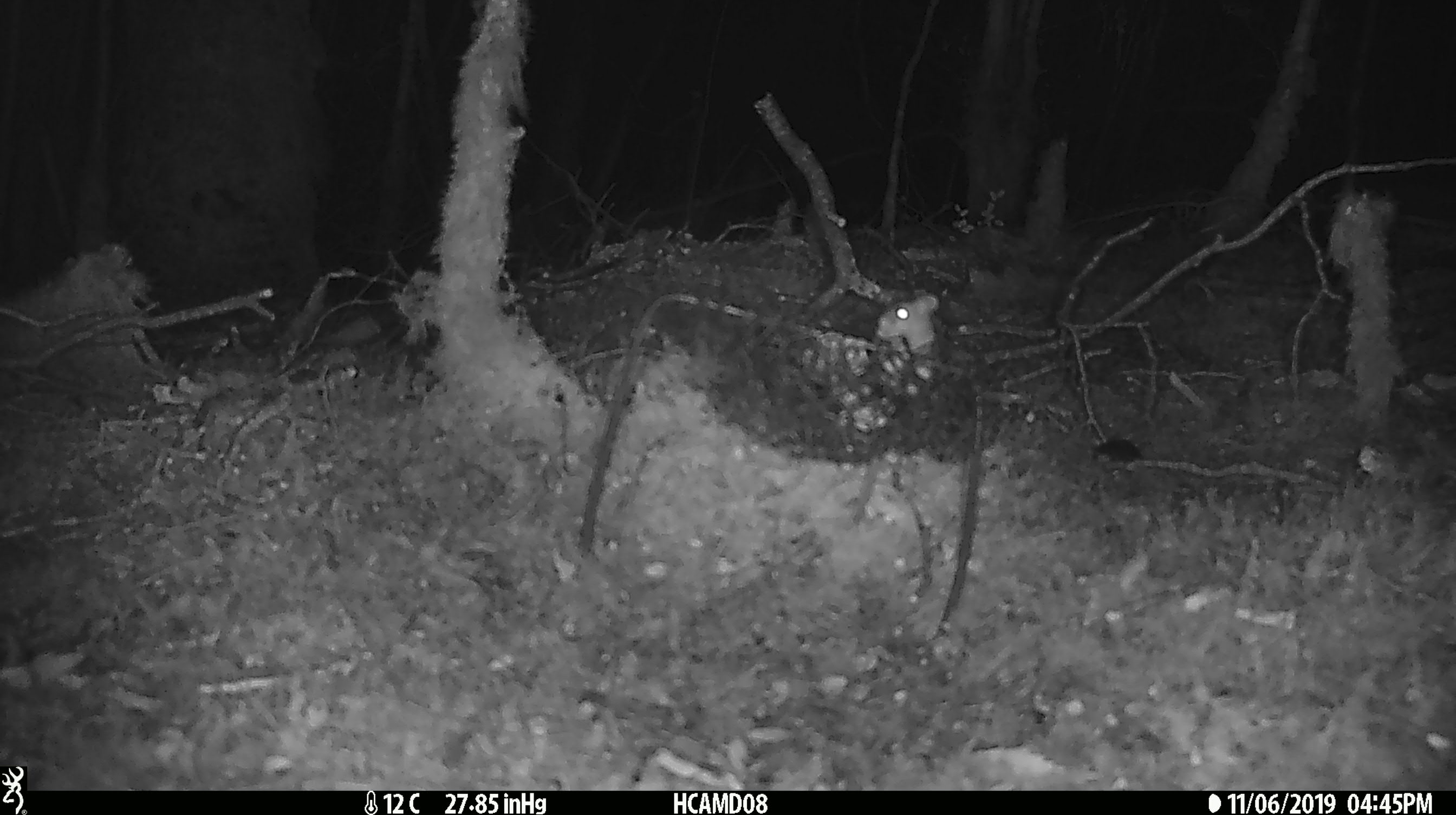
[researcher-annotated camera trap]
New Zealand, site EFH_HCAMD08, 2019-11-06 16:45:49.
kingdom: Animalia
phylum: Chordata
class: Mammalia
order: Rodentia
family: Muridae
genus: Mus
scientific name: Mus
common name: mouse